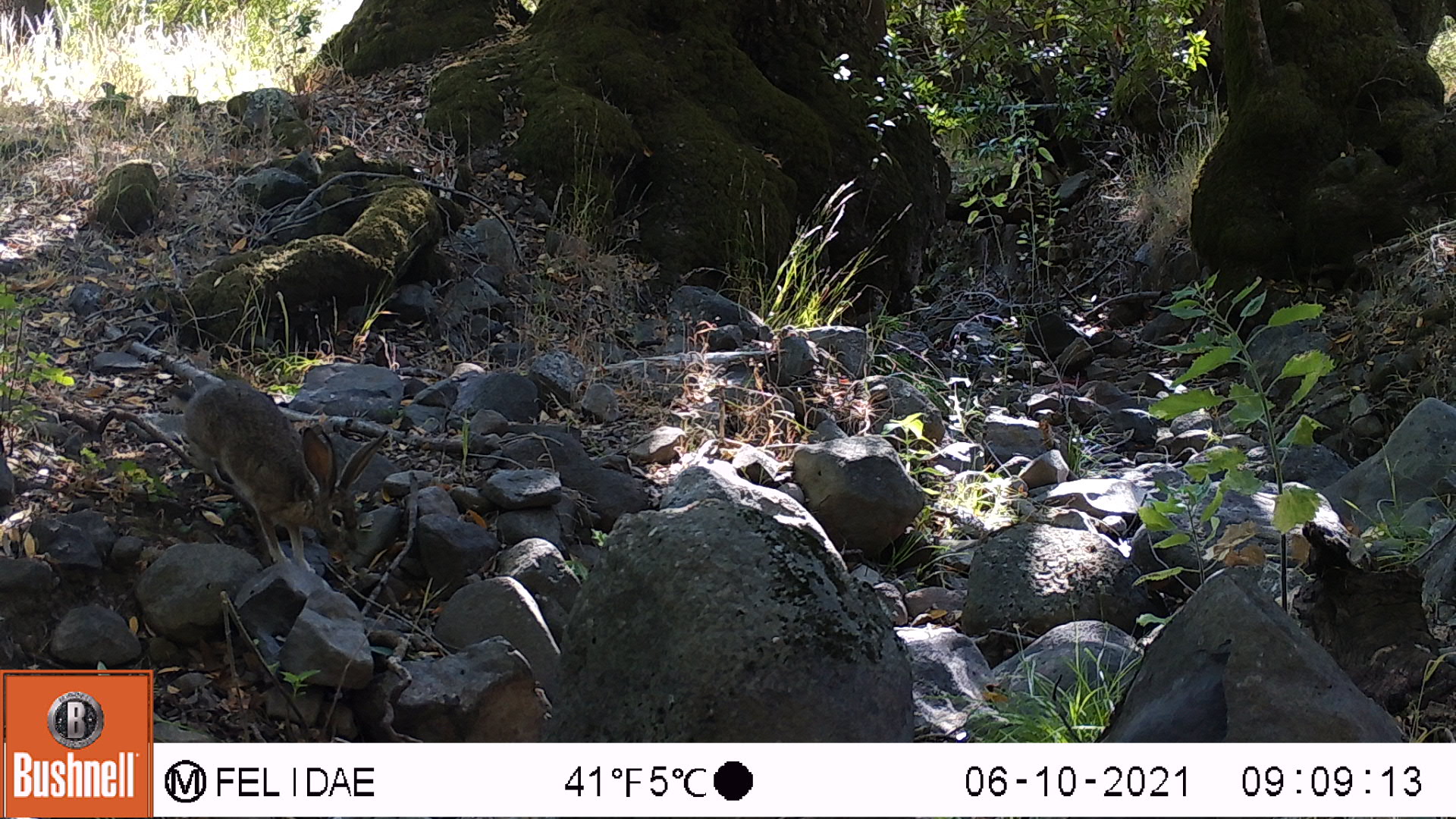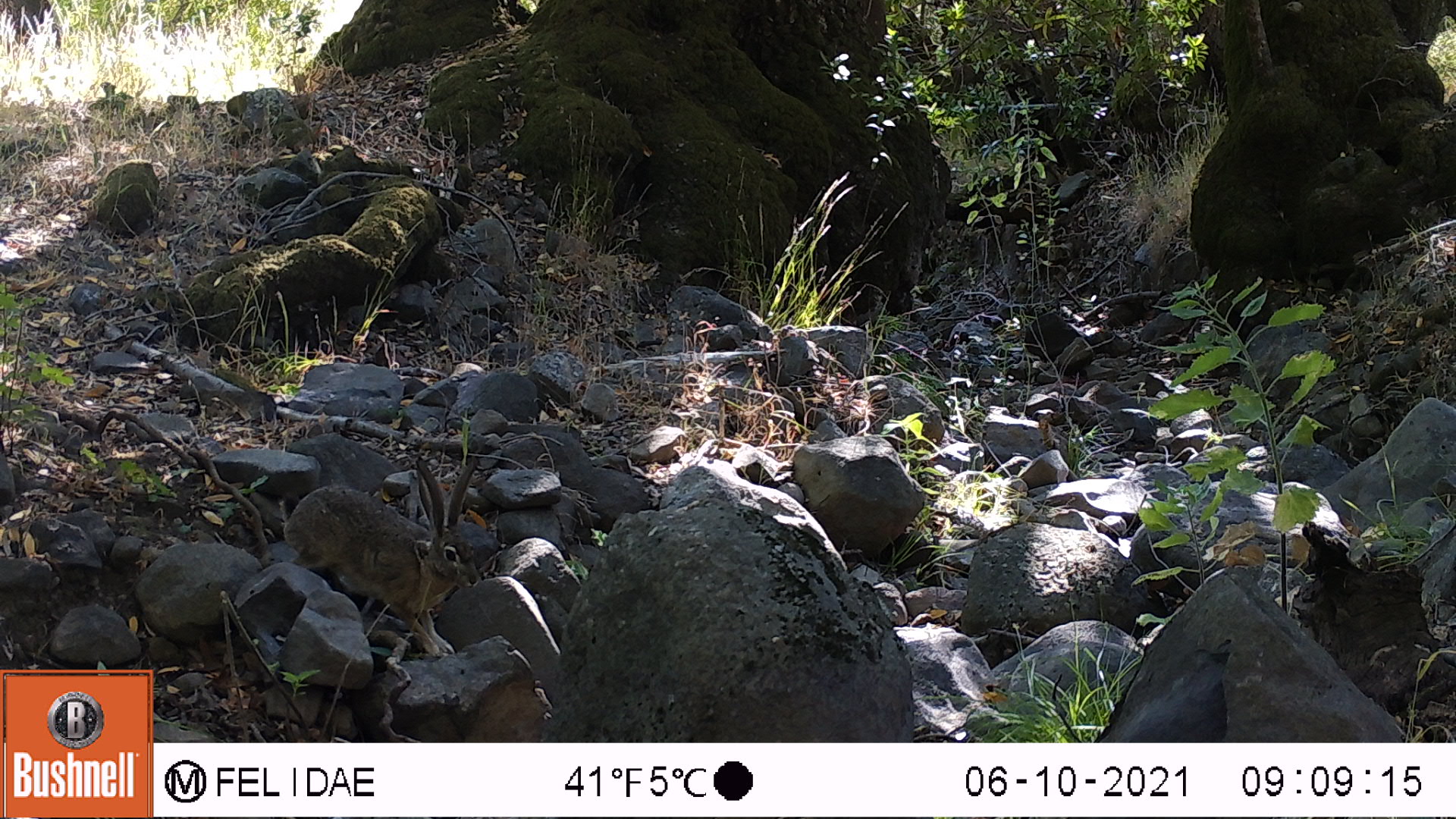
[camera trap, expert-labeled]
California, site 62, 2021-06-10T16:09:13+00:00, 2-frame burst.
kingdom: Animalia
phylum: Chordata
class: Mammalia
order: Lagomorpha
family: Leporidae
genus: Sylvilagus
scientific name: Sylvilagus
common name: cottontail rabbit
Cottontail rabbit (Sylvilagus).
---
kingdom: Animalia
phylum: Chordata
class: Mammalia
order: Lagomorpha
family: Leporidae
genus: Lepus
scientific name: Lepus californicus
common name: black-tailed jackrabbit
Black-tailed jackrabbit (Lepus californicus).